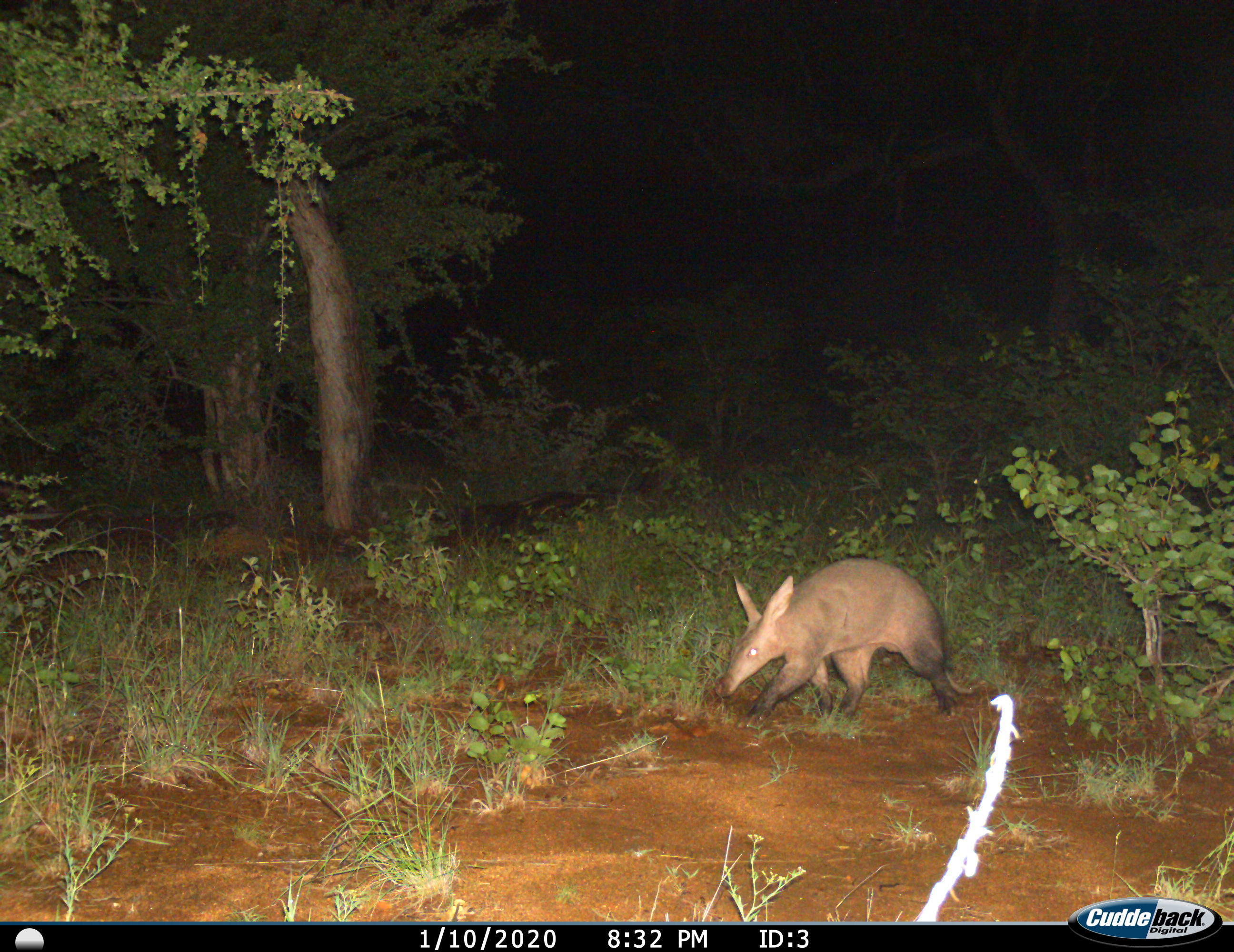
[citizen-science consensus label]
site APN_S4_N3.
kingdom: Animalia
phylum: Chordata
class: Mammalia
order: Tubulidentata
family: Orycteropodidae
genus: Orycteropus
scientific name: Orycteropus afer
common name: aardvark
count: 1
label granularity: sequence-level